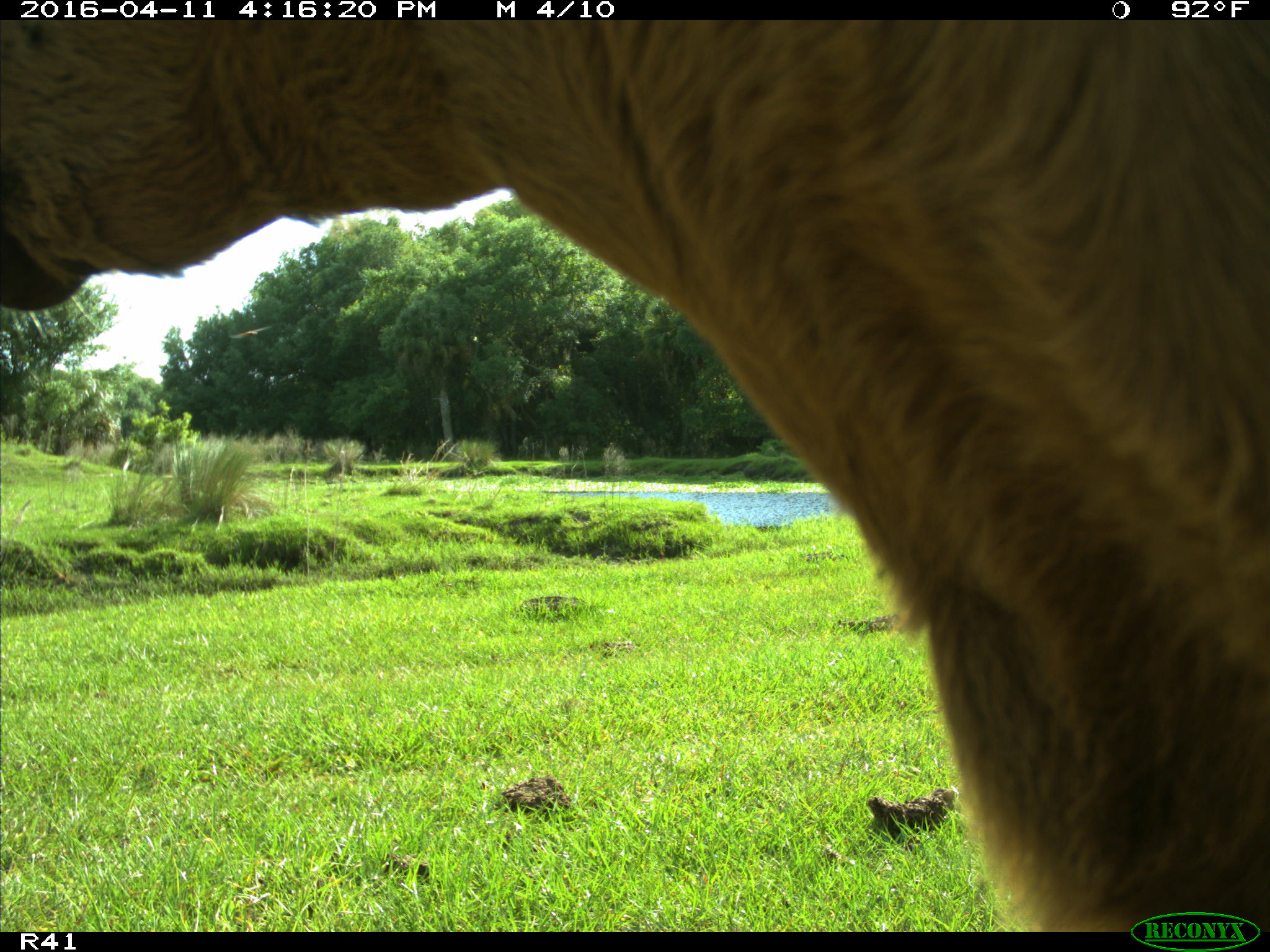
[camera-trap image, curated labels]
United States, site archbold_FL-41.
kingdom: Animalia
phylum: Chordata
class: Mammalia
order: Artiodactyla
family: Bovidae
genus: Bos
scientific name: Bos taurus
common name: domestic cow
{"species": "Bos taurus (domestic cow)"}